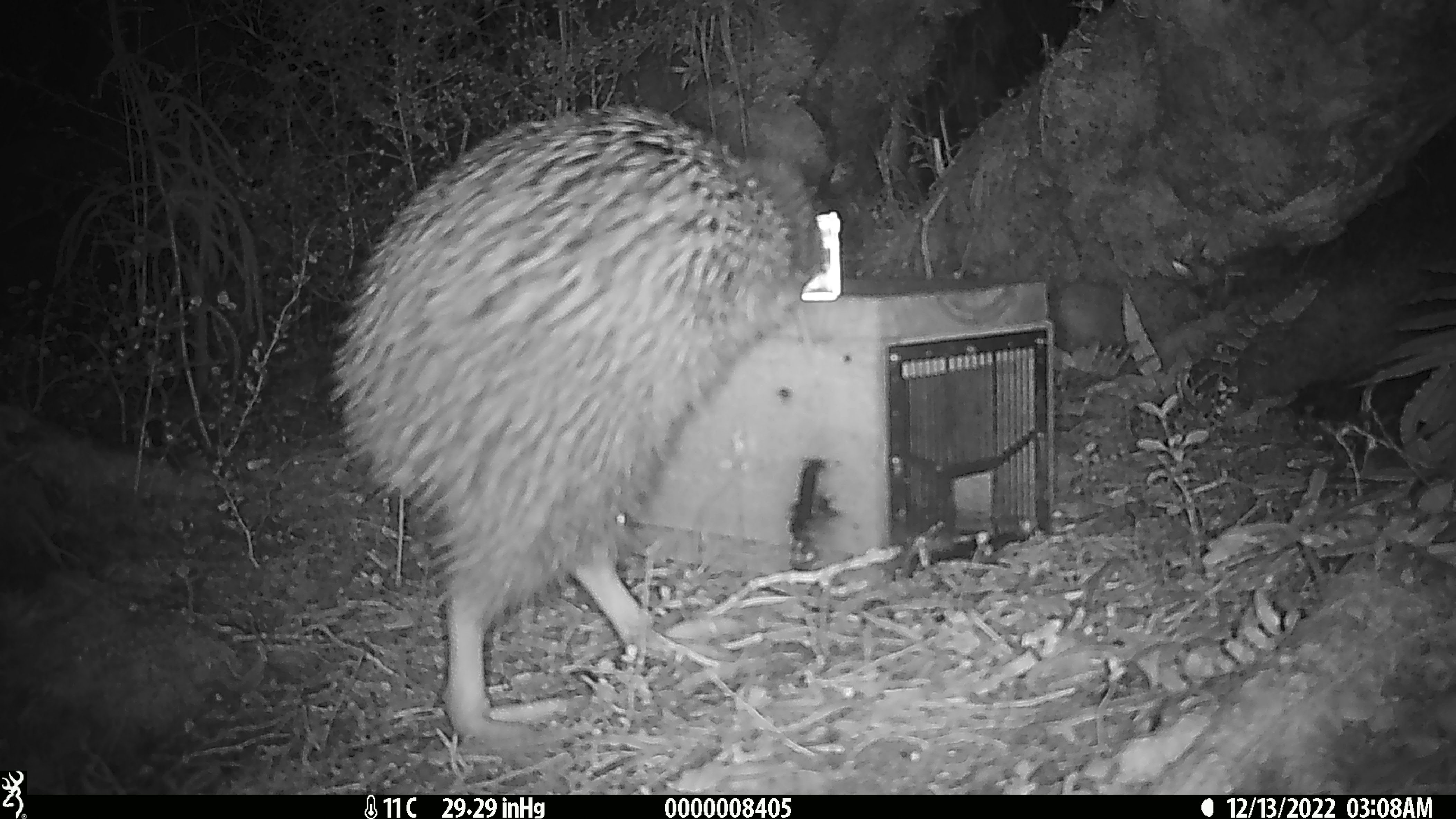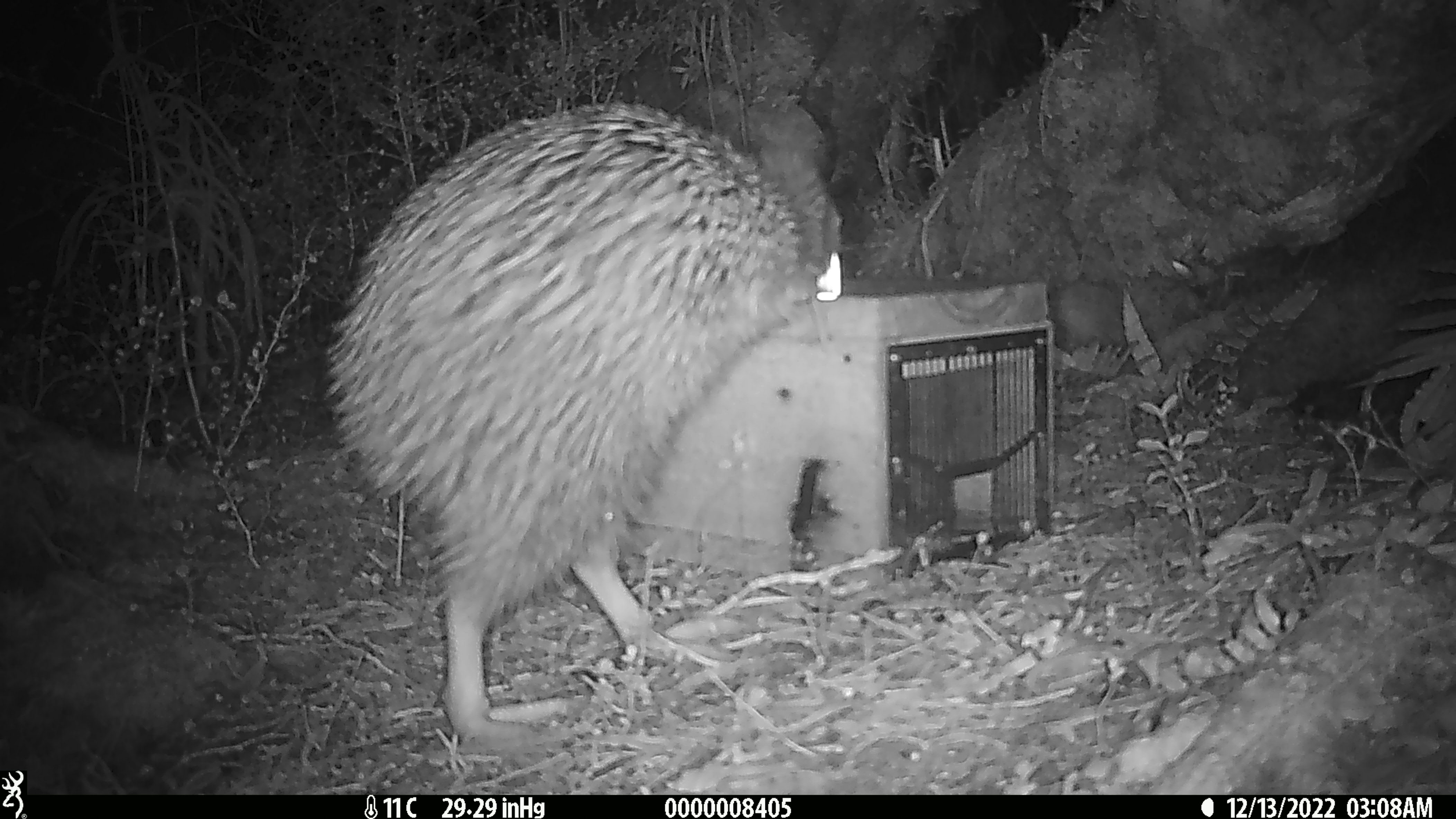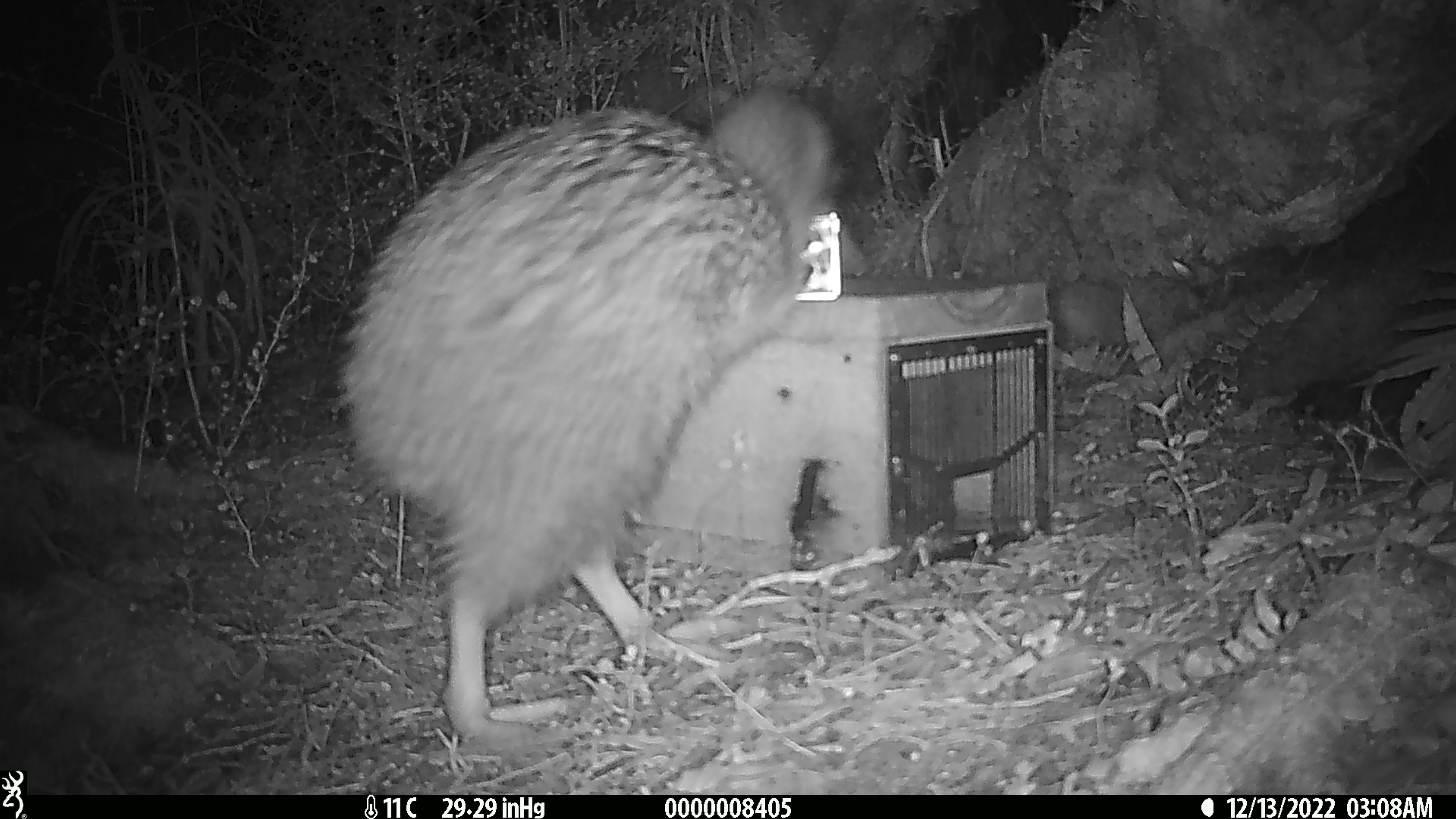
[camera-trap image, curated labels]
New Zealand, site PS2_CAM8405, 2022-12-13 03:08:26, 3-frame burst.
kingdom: Animalia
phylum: Chordata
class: Aves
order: Apterygiformes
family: Apterygidae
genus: Apteryx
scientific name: Apteryx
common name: kiwi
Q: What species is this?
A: Kiwi (Apteryx).